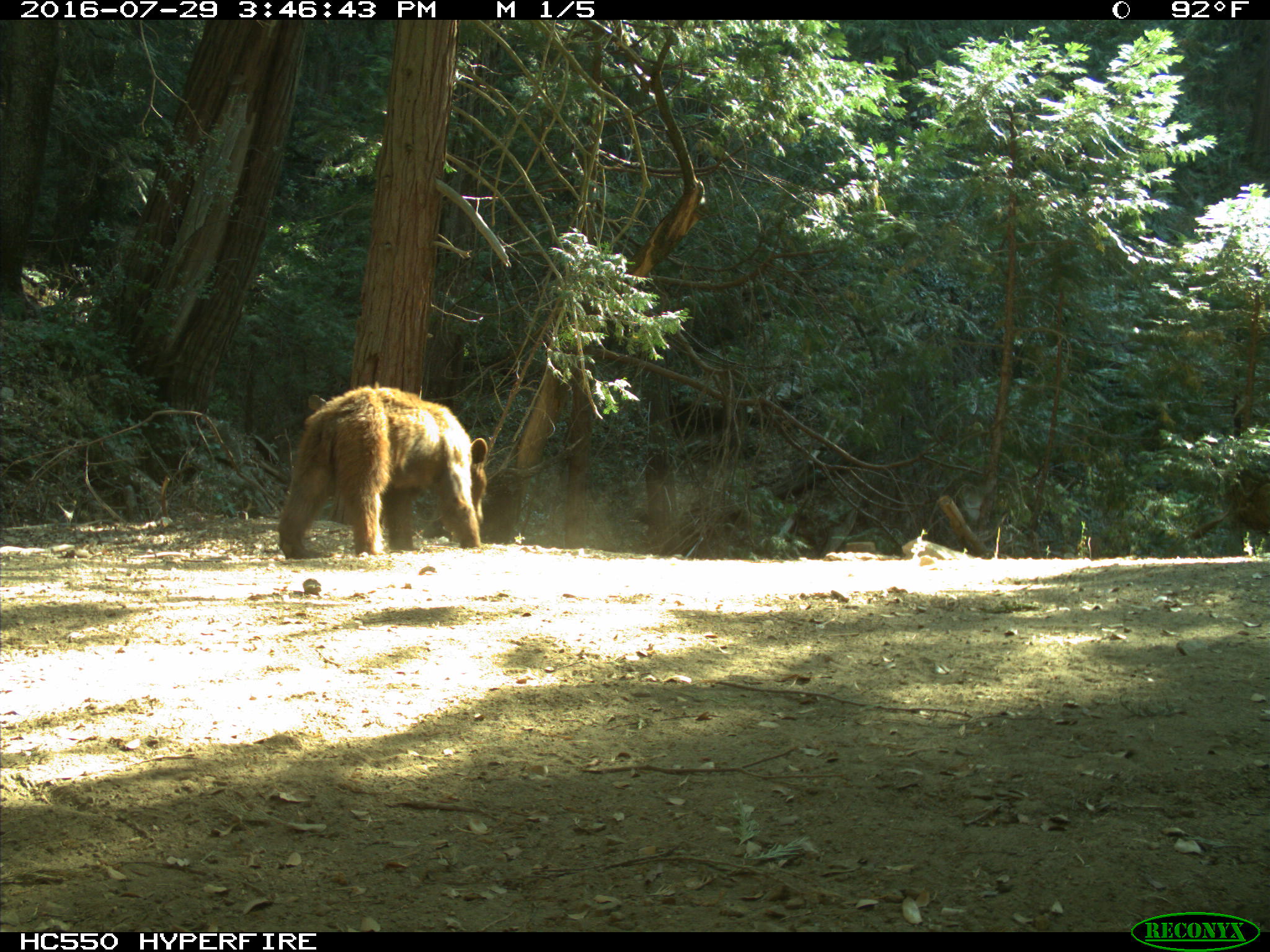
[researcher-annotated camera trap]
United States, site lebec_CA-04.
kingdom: Animalia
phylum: Chordata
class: Mammalia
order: Carnivora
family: Ursidae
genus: Ursus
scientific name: Ursus americanus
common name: american black bear